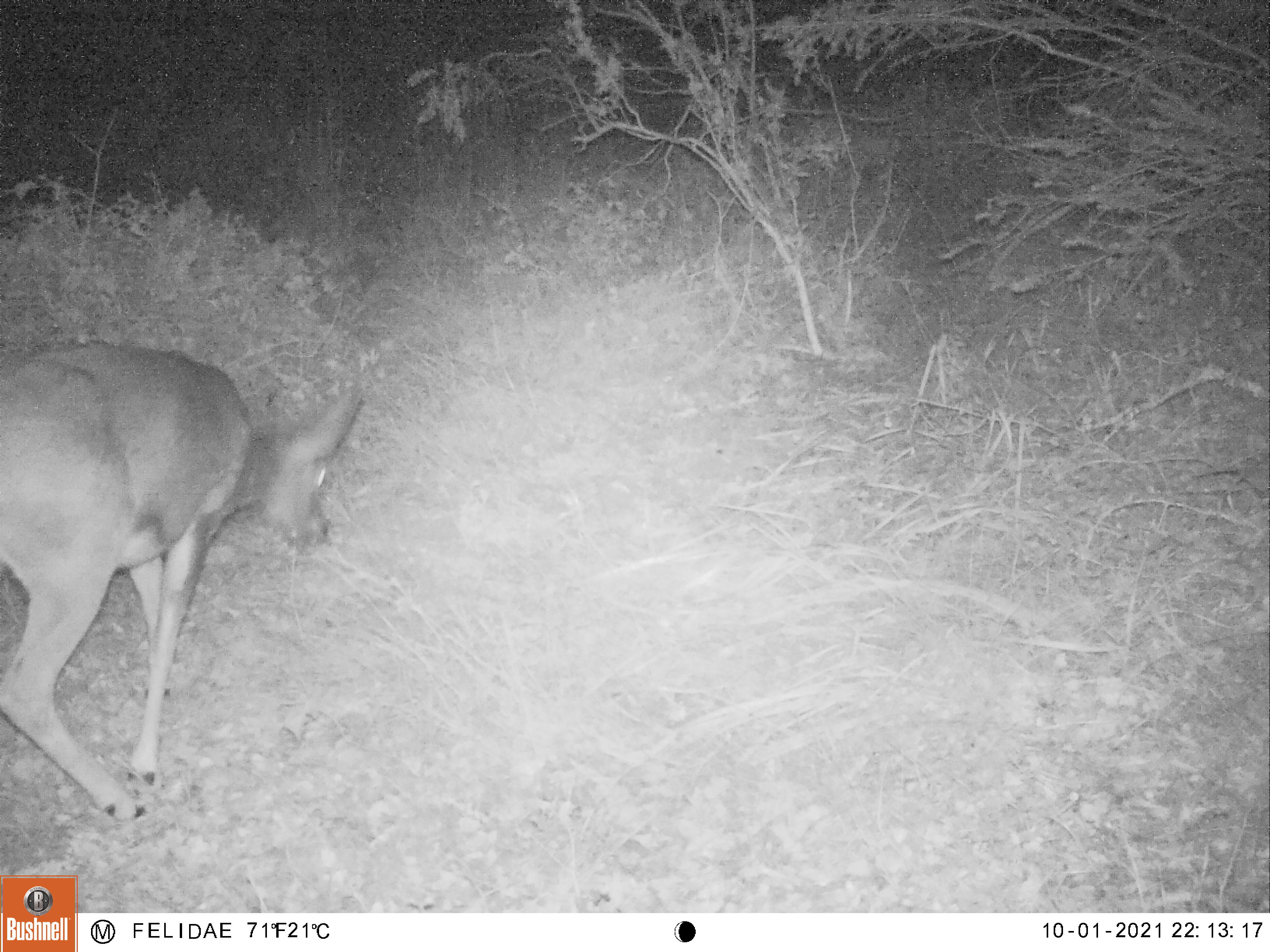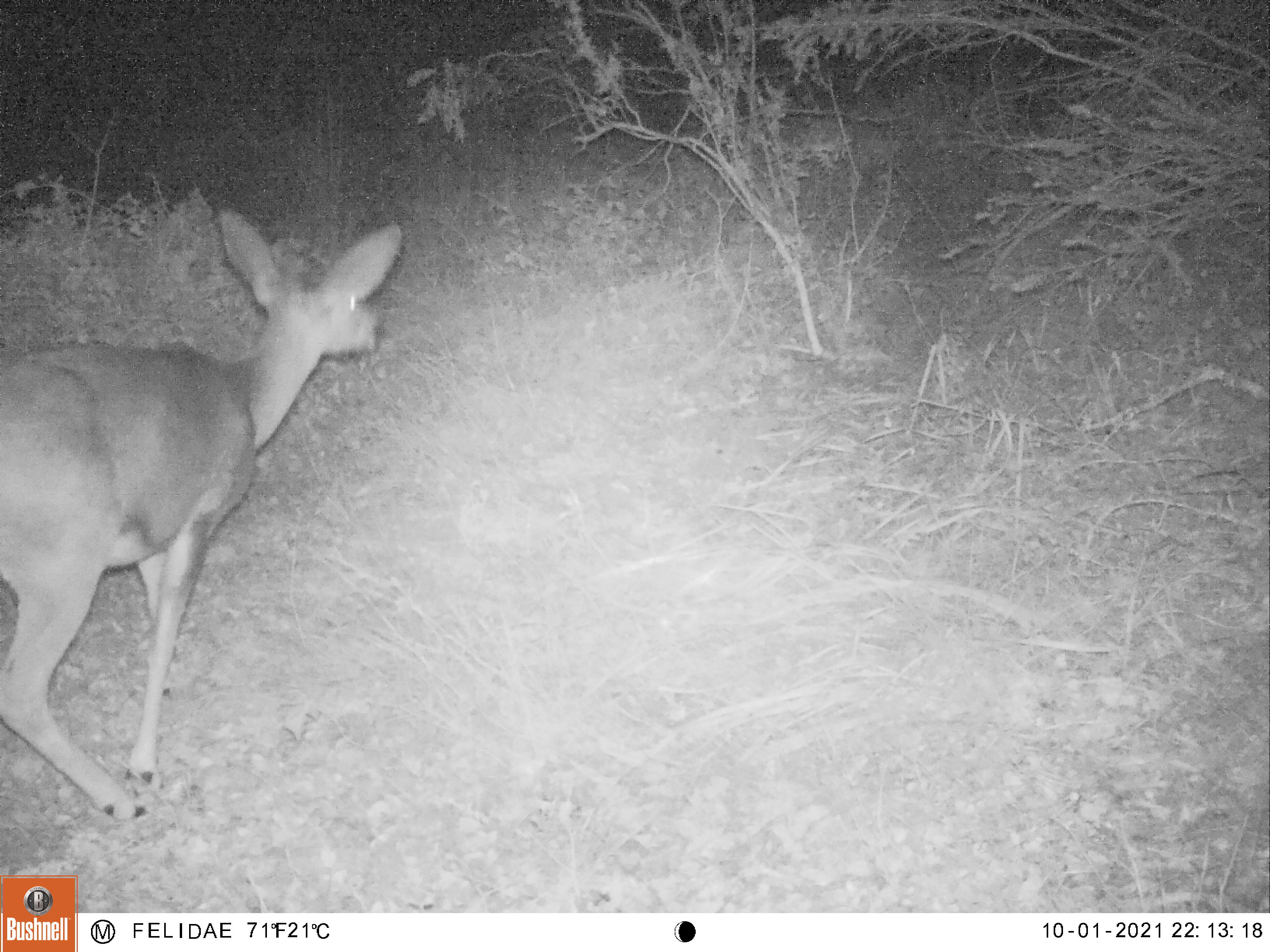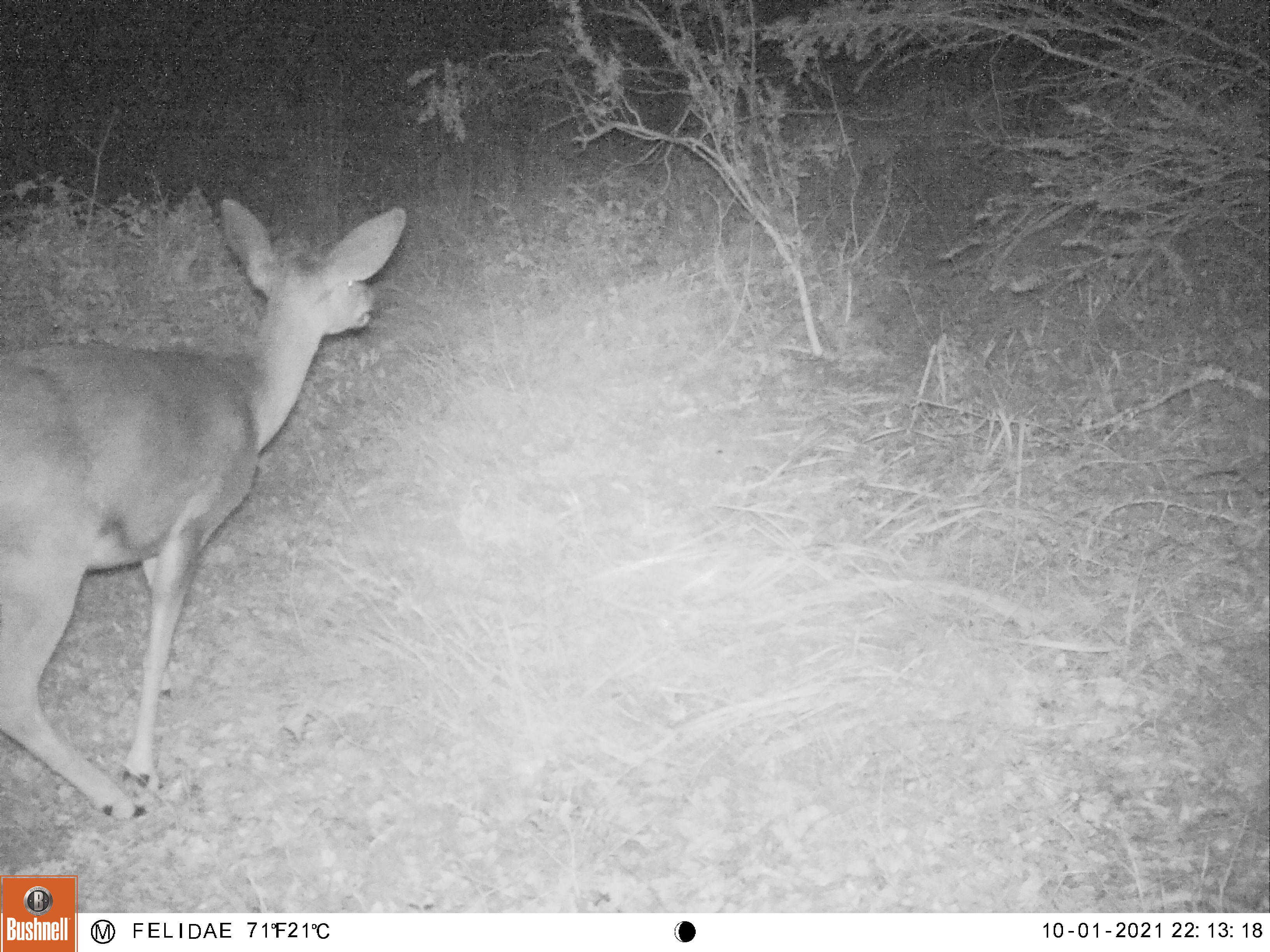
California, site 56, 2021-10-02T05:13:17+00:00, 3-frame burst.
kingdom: Animalia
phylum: Chordata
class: Mammalia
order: Artiodactyla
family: Cervidae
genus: Odocoileus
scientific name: Odocoileus hemionus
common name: mule deer